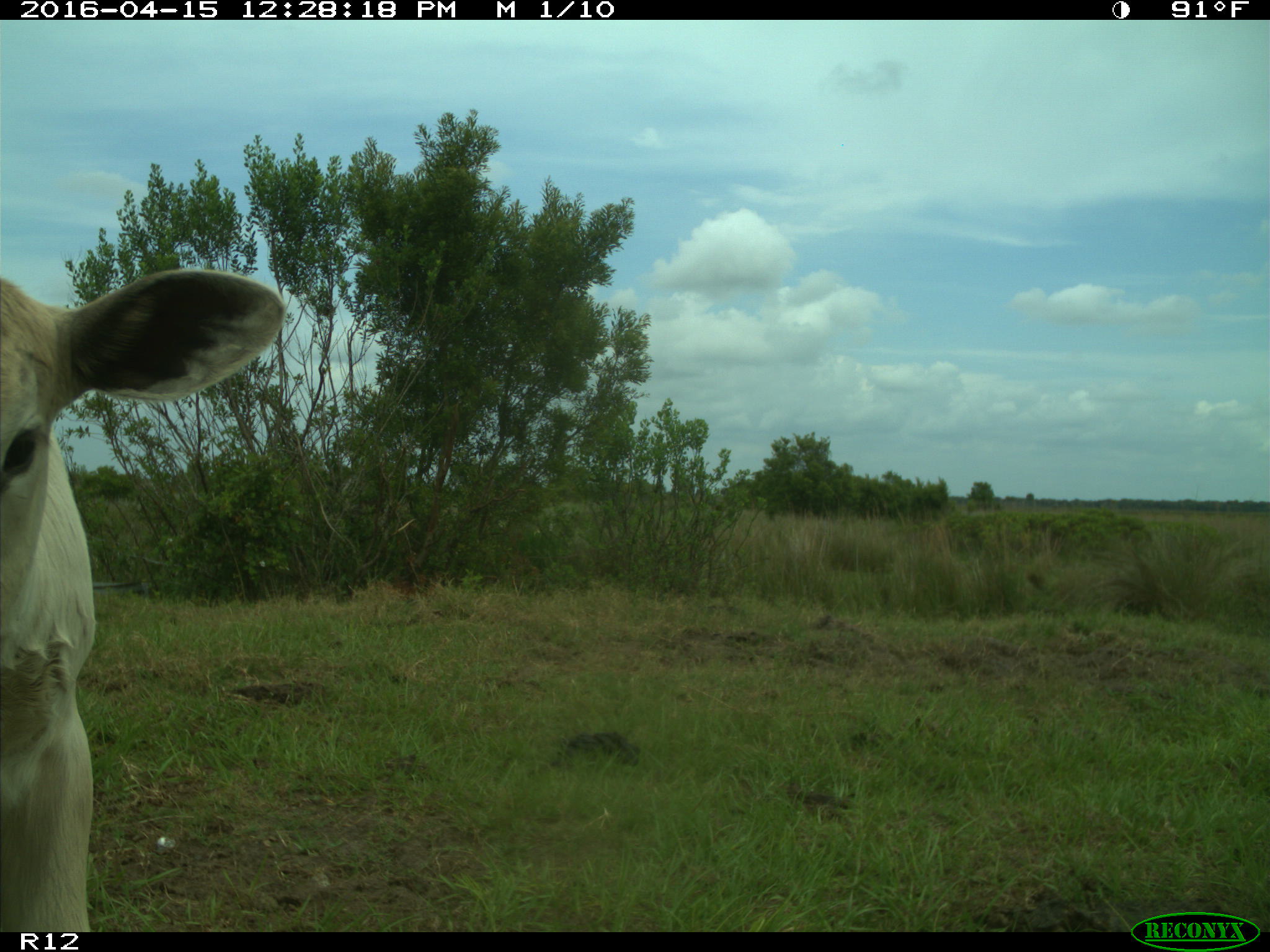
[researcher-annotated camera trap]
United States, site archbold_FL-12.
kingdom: Animalia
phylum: Chordata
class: Mammalia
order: Artiodactyla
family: Bovidae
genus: Bos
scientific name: Bos taurus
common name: domestic cow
Bos taurus (domestic cow).